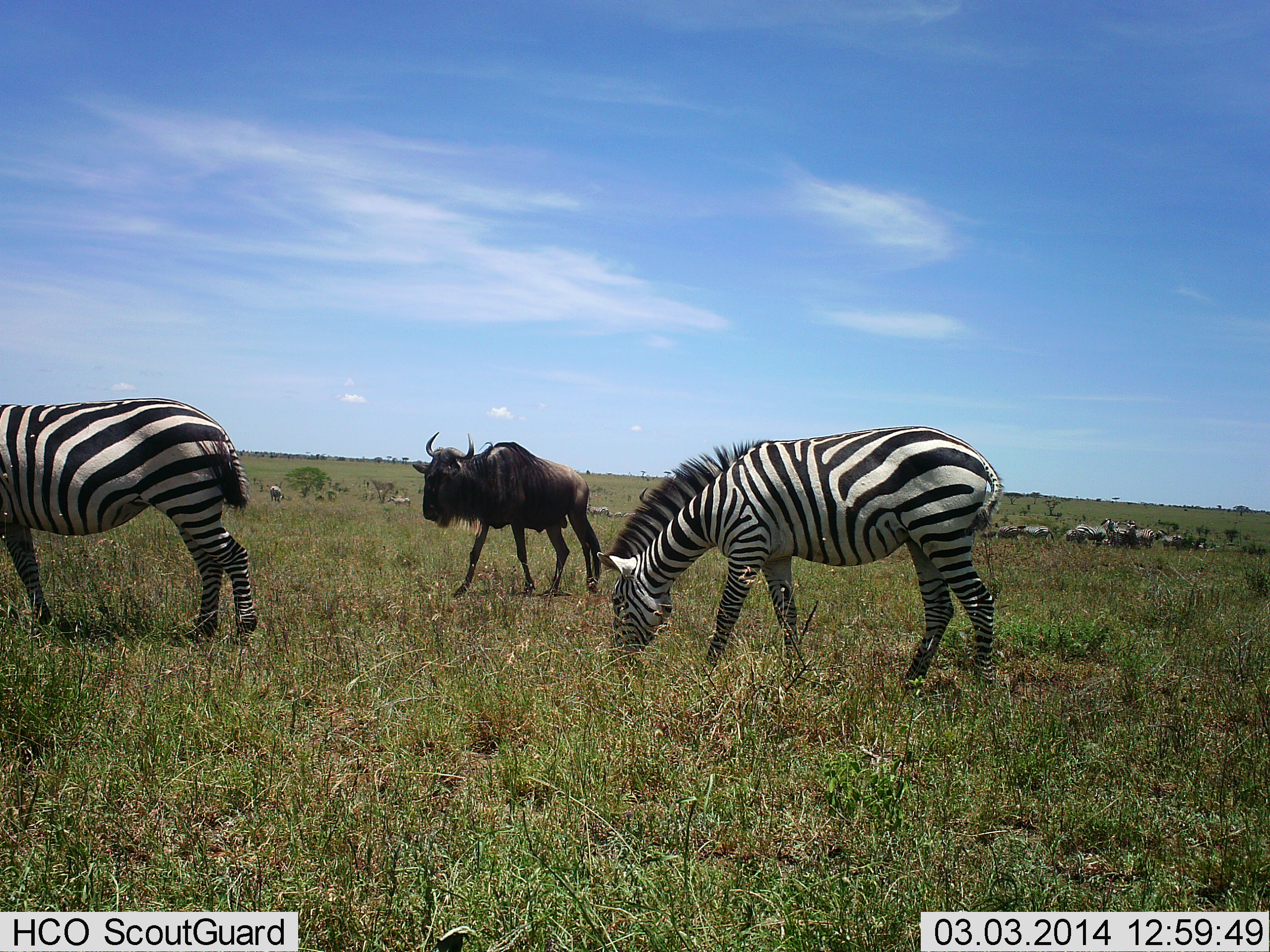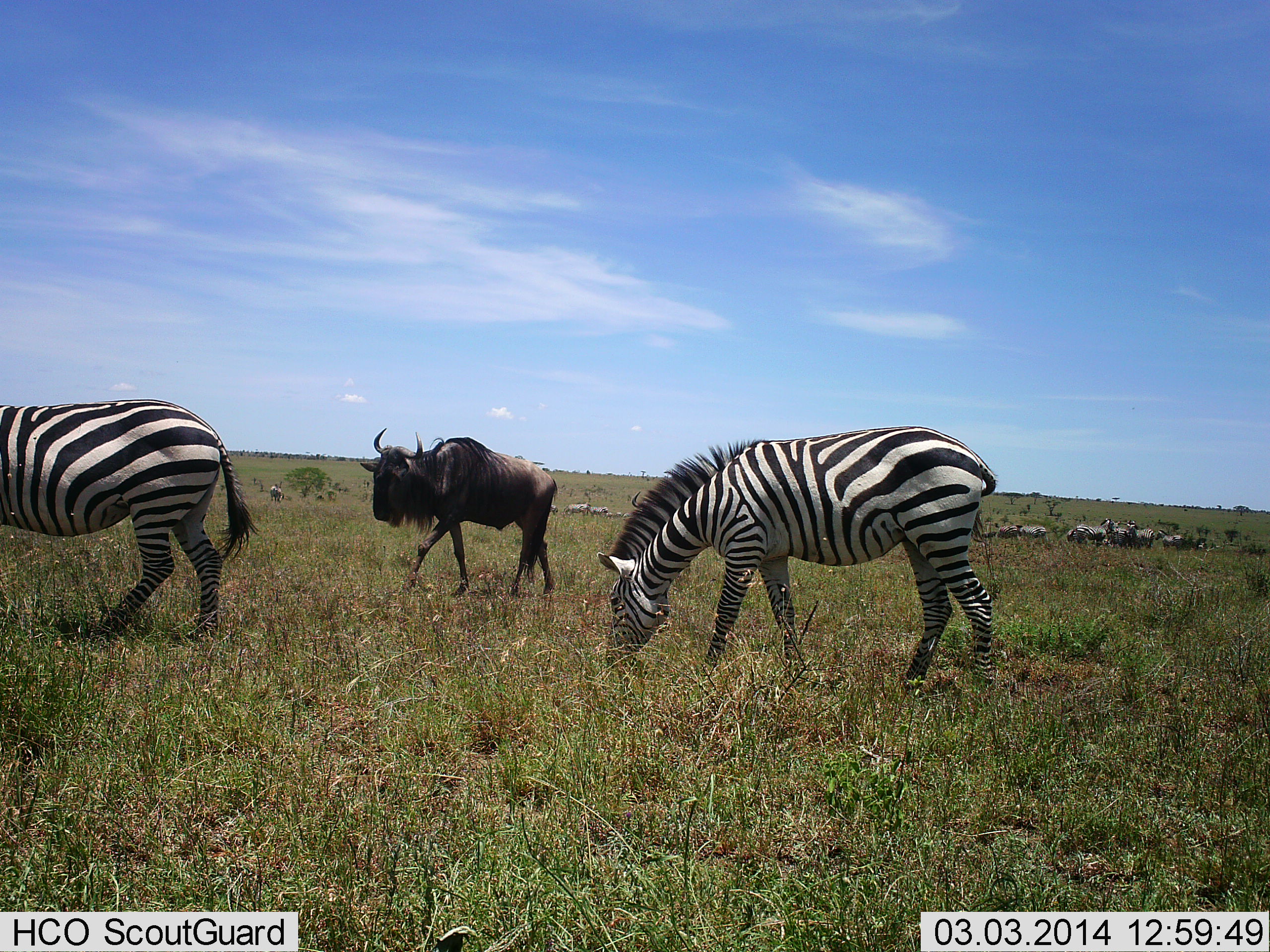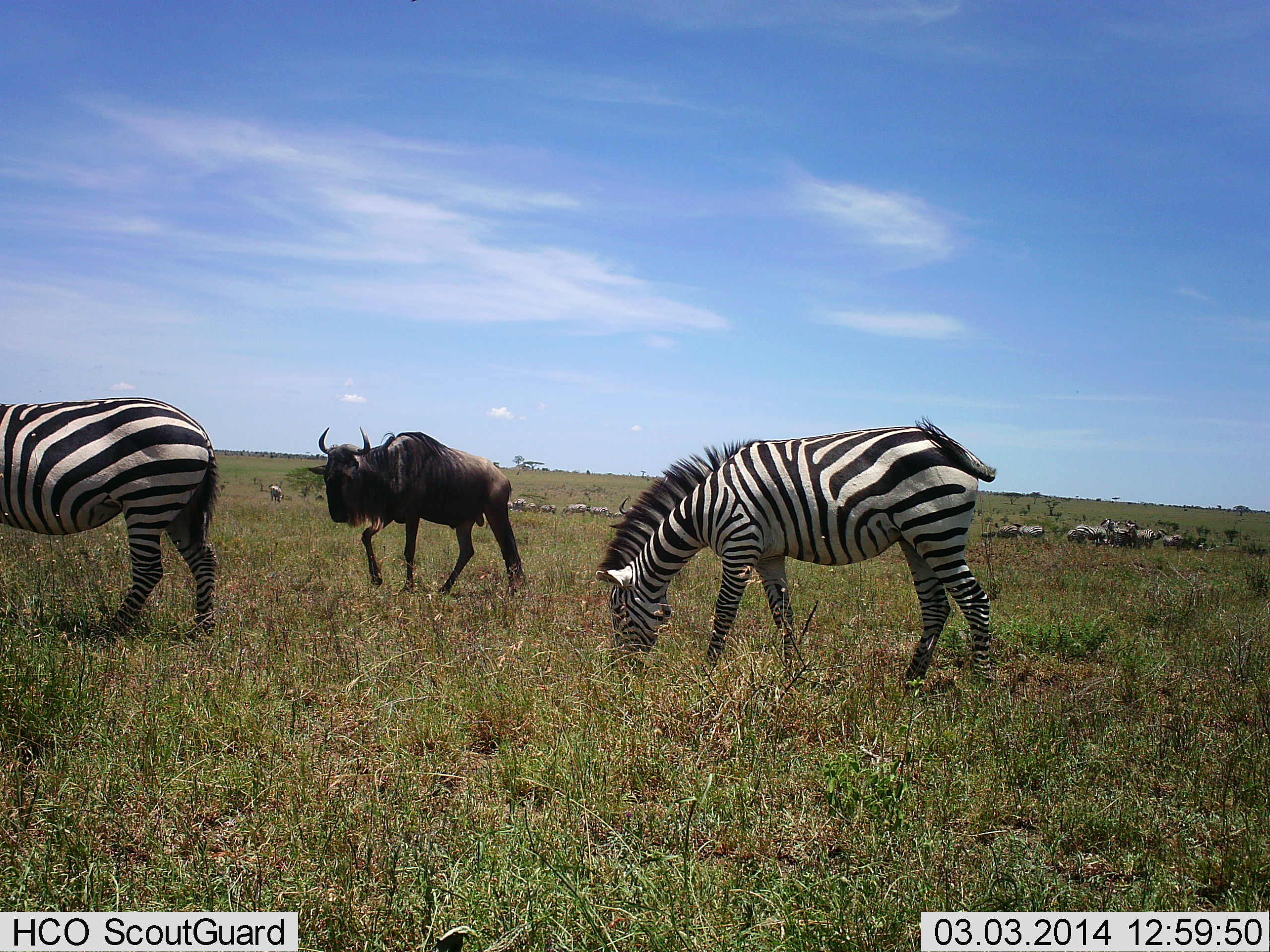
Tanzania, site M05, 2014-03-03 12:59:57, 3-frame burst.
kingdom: Animalia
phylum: Chordata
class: Mammalia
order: Artiodactyla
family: Bovidae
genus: Connochaetes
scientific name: Connochaetes taurinus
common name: blue wildebeest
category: wildebeest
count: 1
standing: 38%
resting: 2%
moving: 86%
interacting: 2%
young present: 0%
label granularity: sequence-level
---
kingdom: Animalia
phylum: Chordata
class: Mammalia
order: Perissodactyla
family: Equidae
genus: Equus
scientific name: Equus quagga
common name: plains zebra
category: zebra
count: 2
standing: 31%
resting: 0%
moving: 35%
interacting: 4%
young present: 2%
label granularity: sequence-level